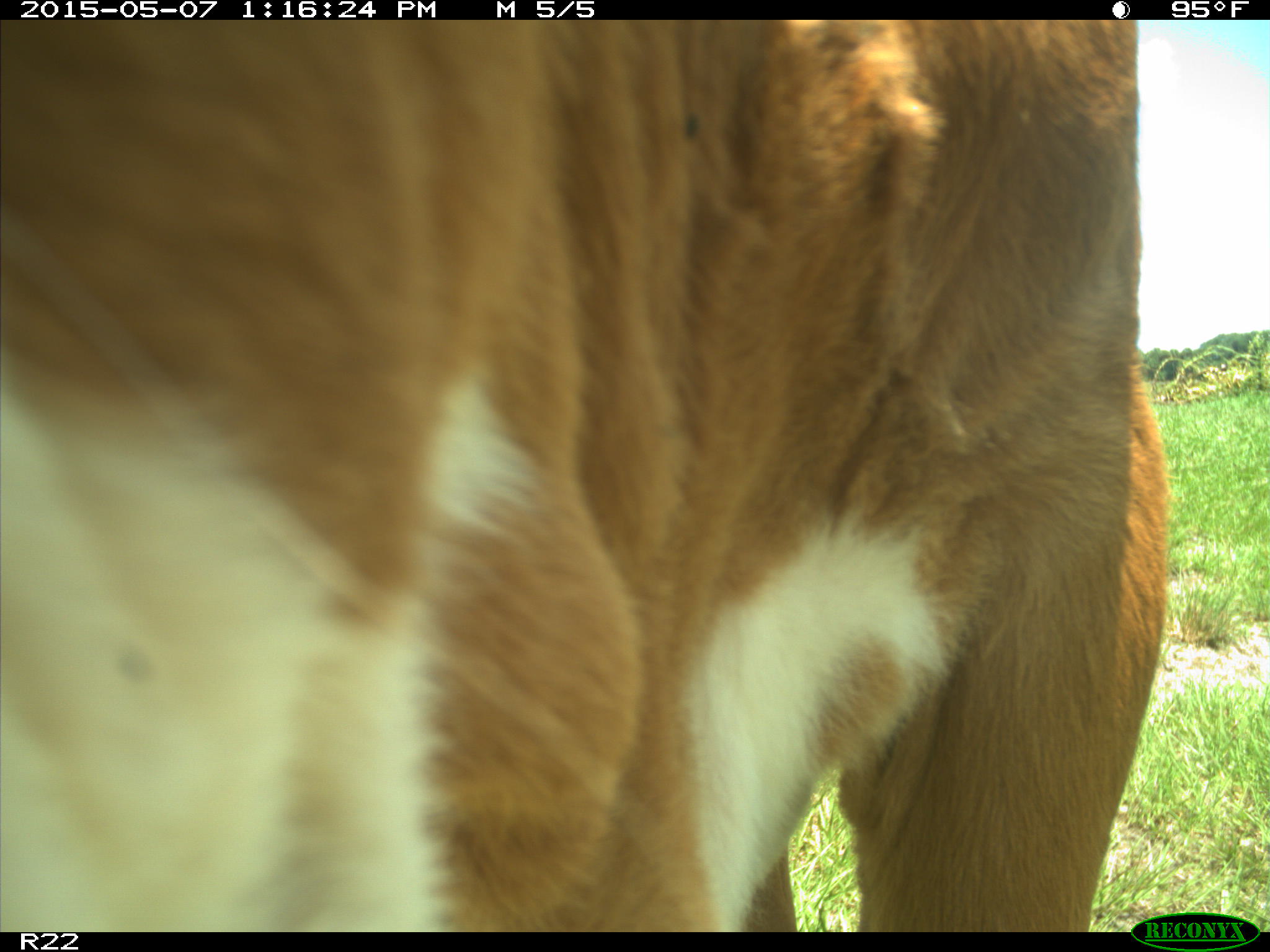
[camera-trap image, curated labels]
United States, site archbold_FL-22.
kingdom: Animalia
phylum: Chordata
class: Mammalia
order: Artiodactyla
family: Bovidae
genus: Bos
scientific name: Bos taurus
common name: domestic cow